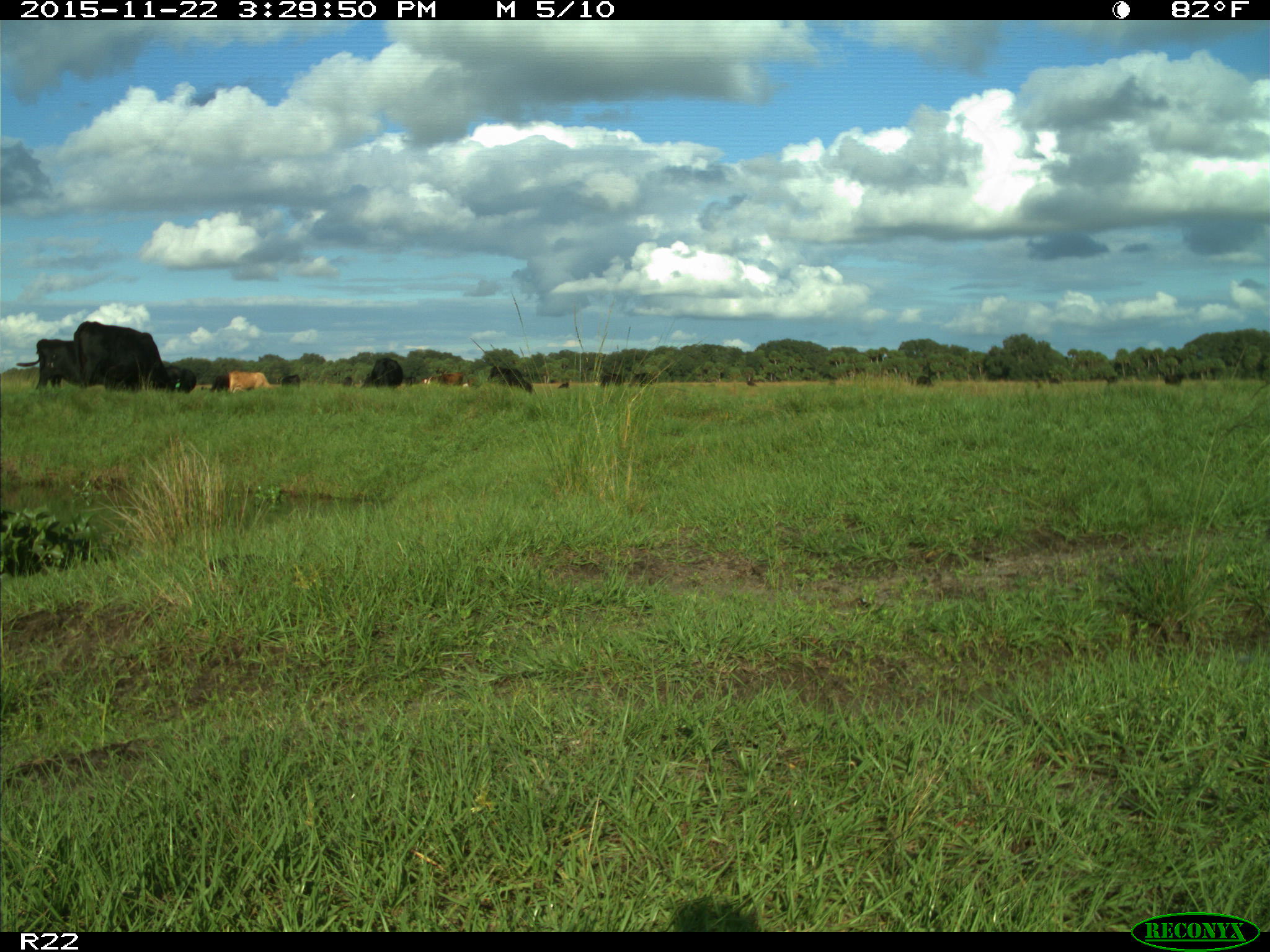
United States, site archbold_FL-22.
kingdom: Animalia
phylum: Chordata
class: Mammalia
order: Artiodactyla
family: Bovidae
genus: Bos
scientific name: Bos taurus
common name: domestic cow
Bos taurus (domestic cow).